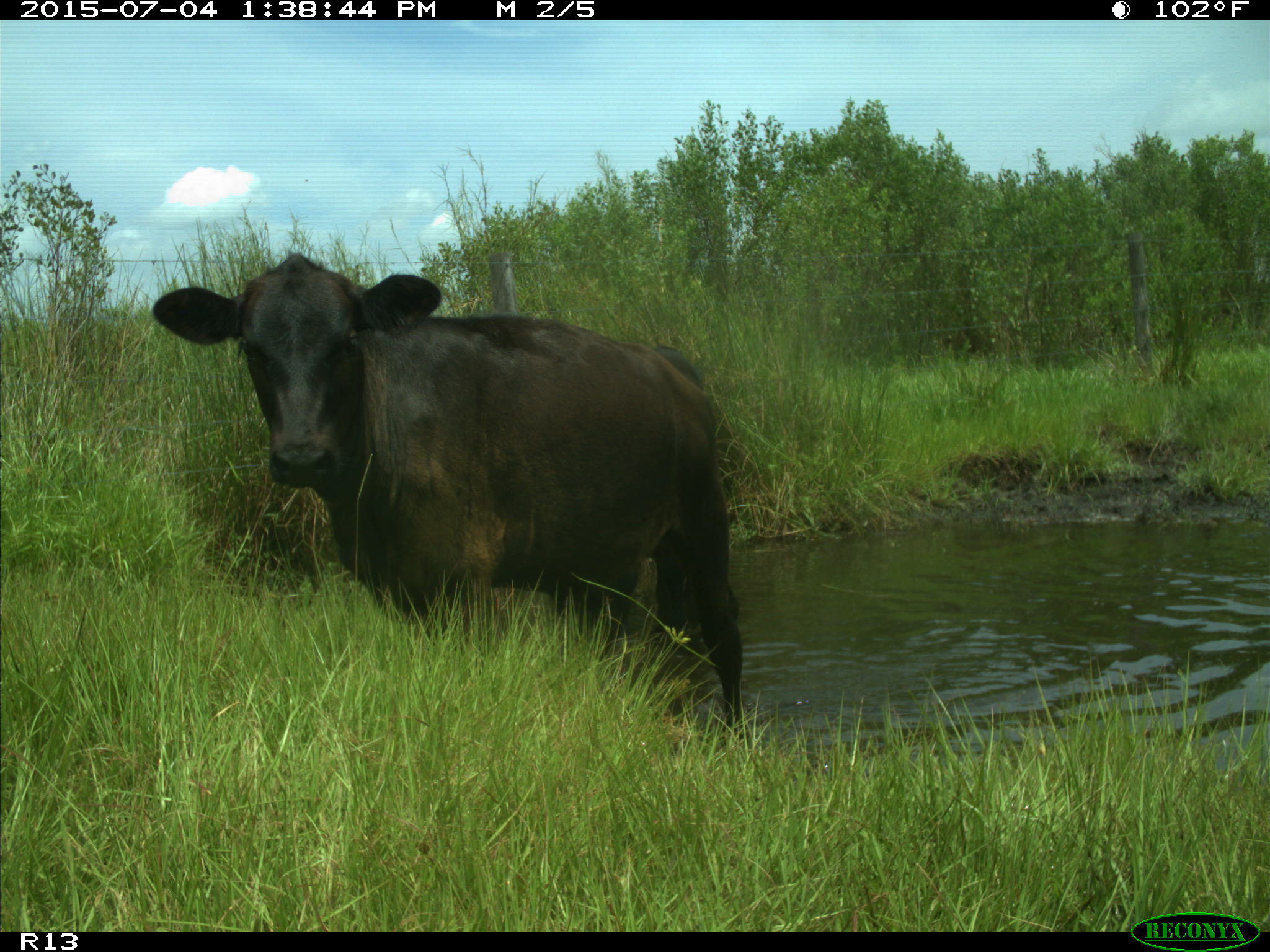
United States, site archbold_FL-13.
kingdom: Animalia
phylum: Chordata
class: Mammalia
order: Artiodactyla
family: Bovidae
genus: Bos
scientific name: Bos taurus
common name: domestic cow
Bos taurus (domestic cow).